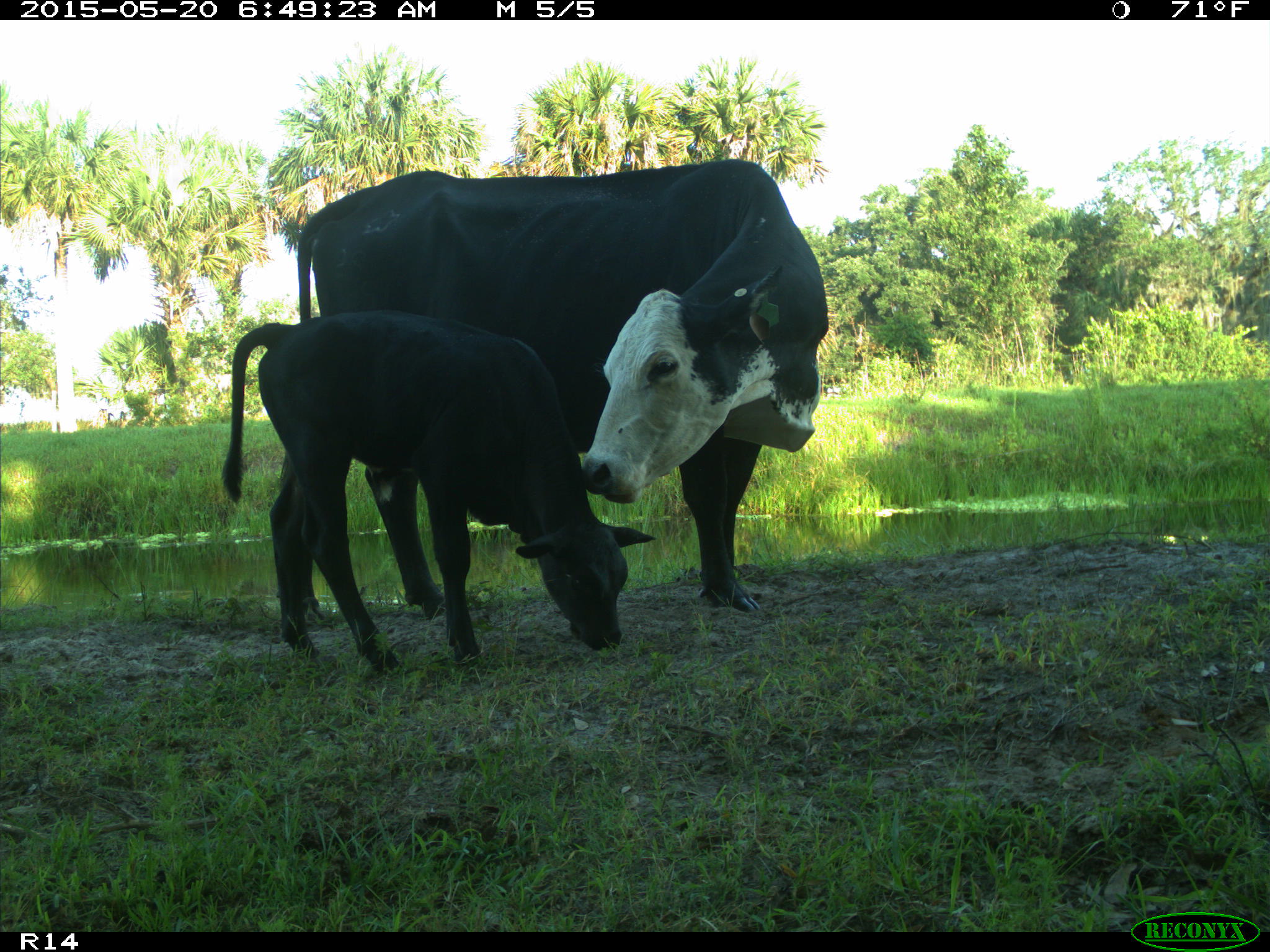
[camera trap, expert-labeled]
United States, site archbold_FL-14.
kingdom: Animalia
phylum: Chordata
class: Mammalia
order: Artiodactyla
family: Bovidae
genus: Bos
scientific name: Bos taurus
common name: domestic cow